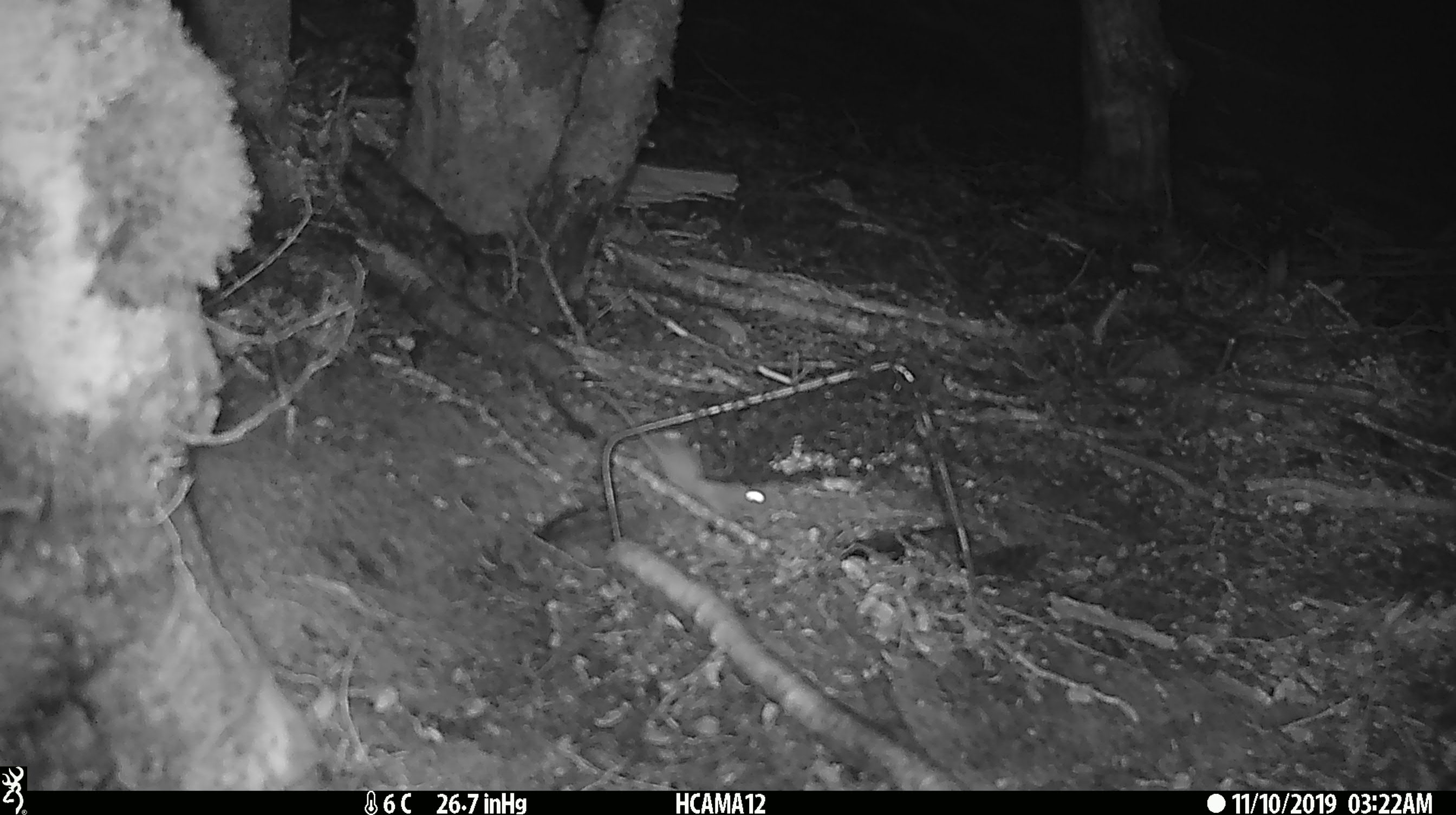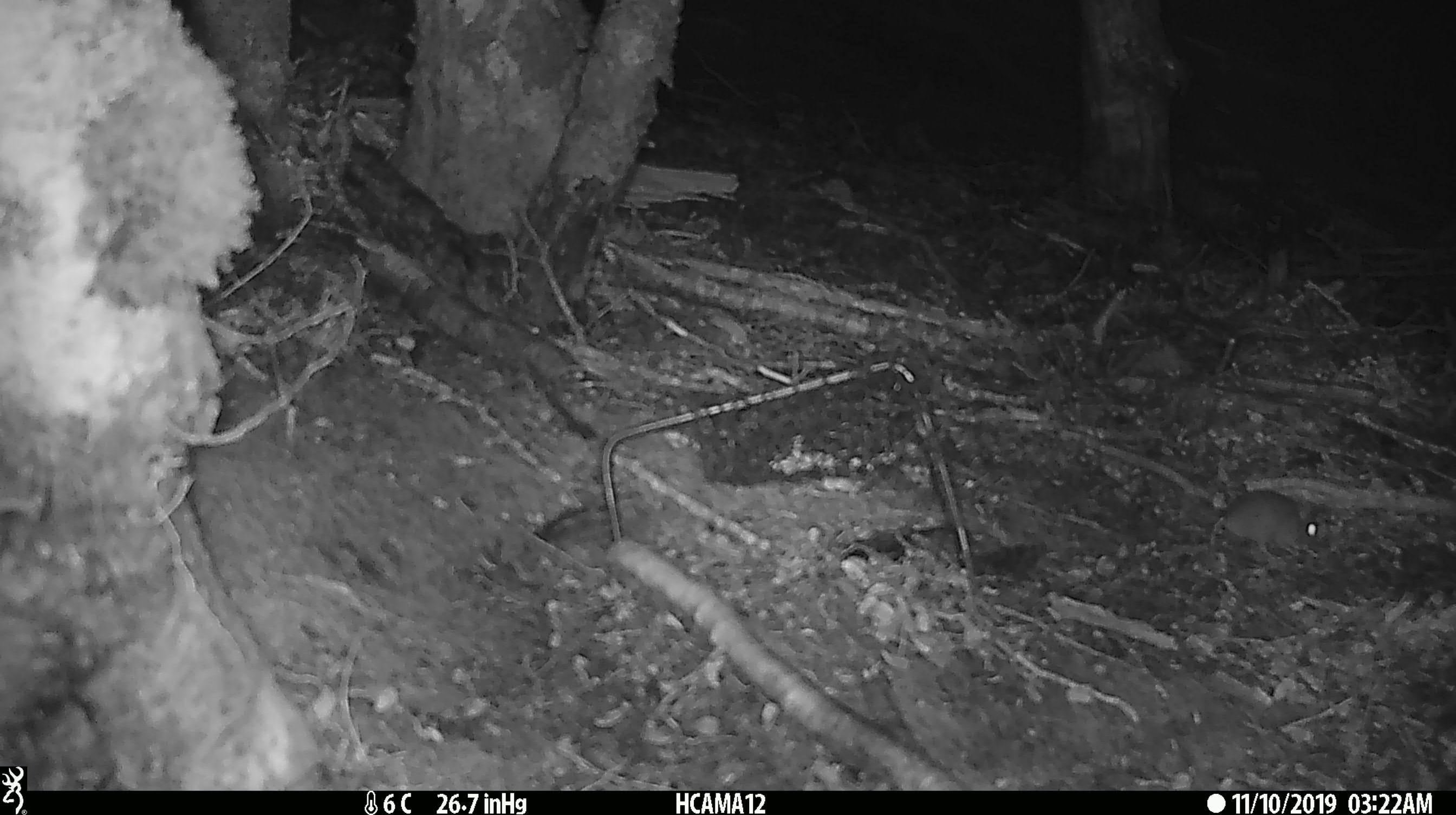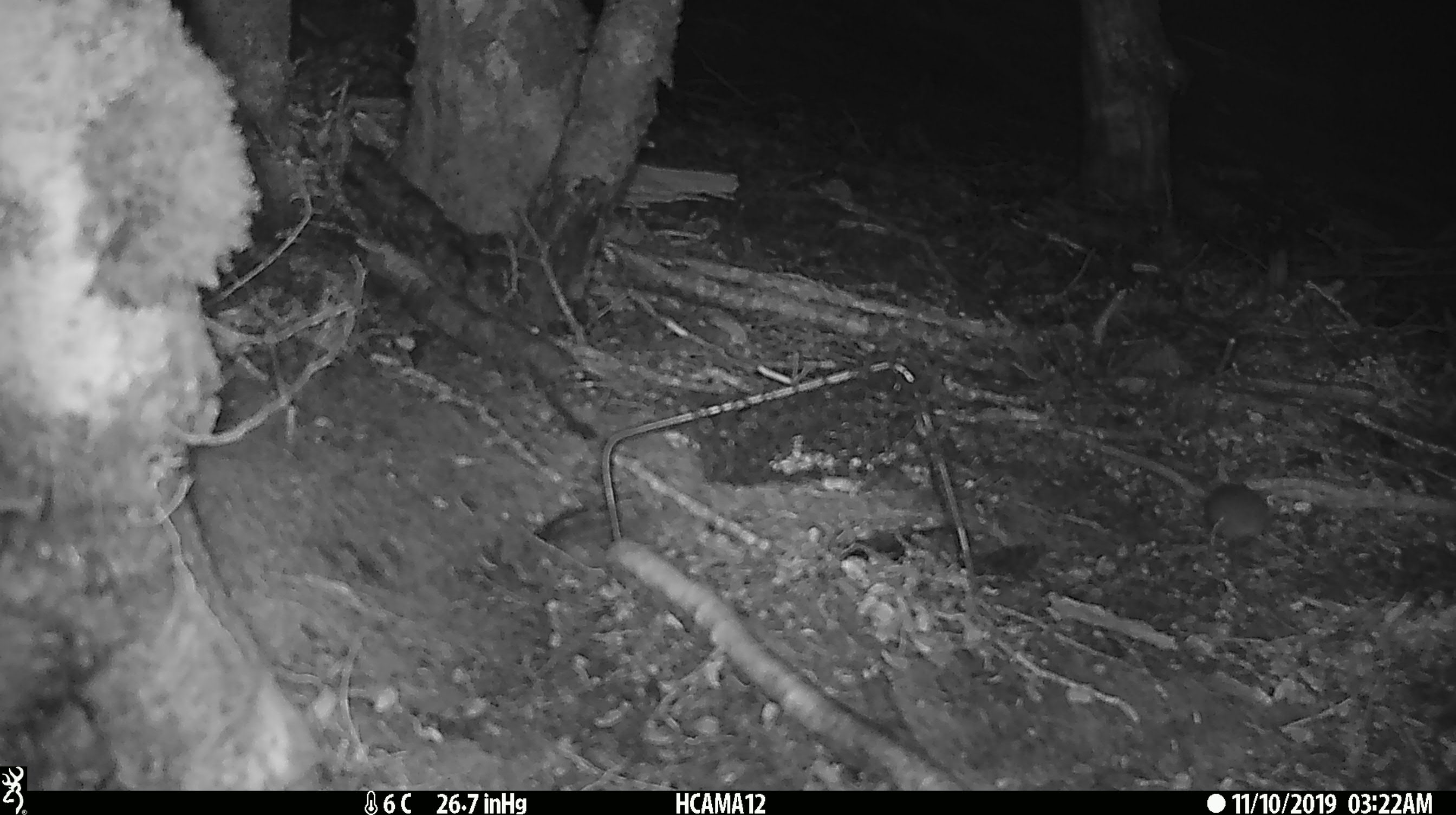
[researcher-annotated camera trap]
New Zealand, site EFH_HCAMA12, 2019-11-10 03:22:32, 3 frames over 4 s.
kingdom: Animalia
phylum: Chordata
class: Mammalia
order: Rodentia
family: Muridae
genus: Mus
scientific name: Mus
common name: mouse